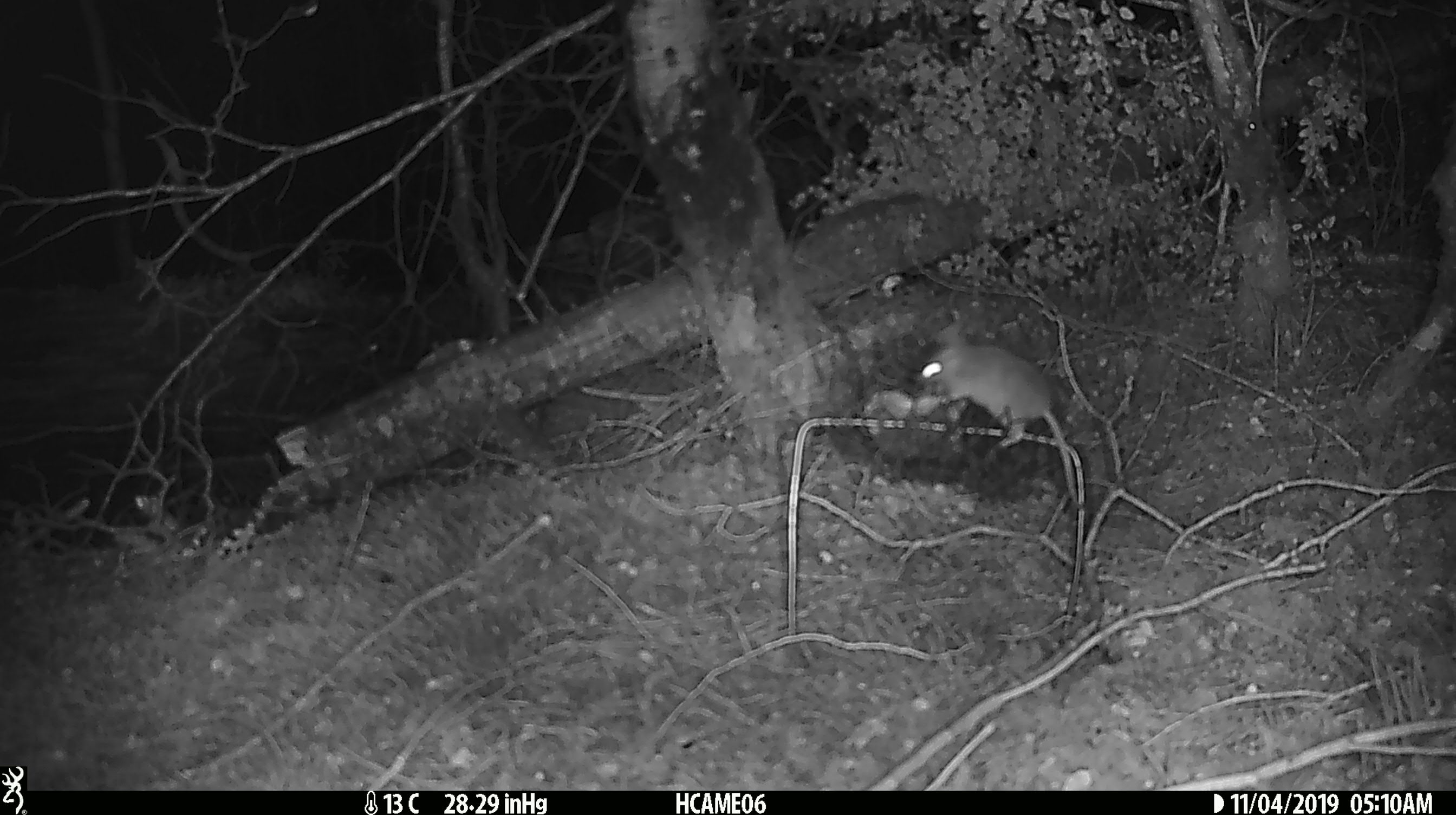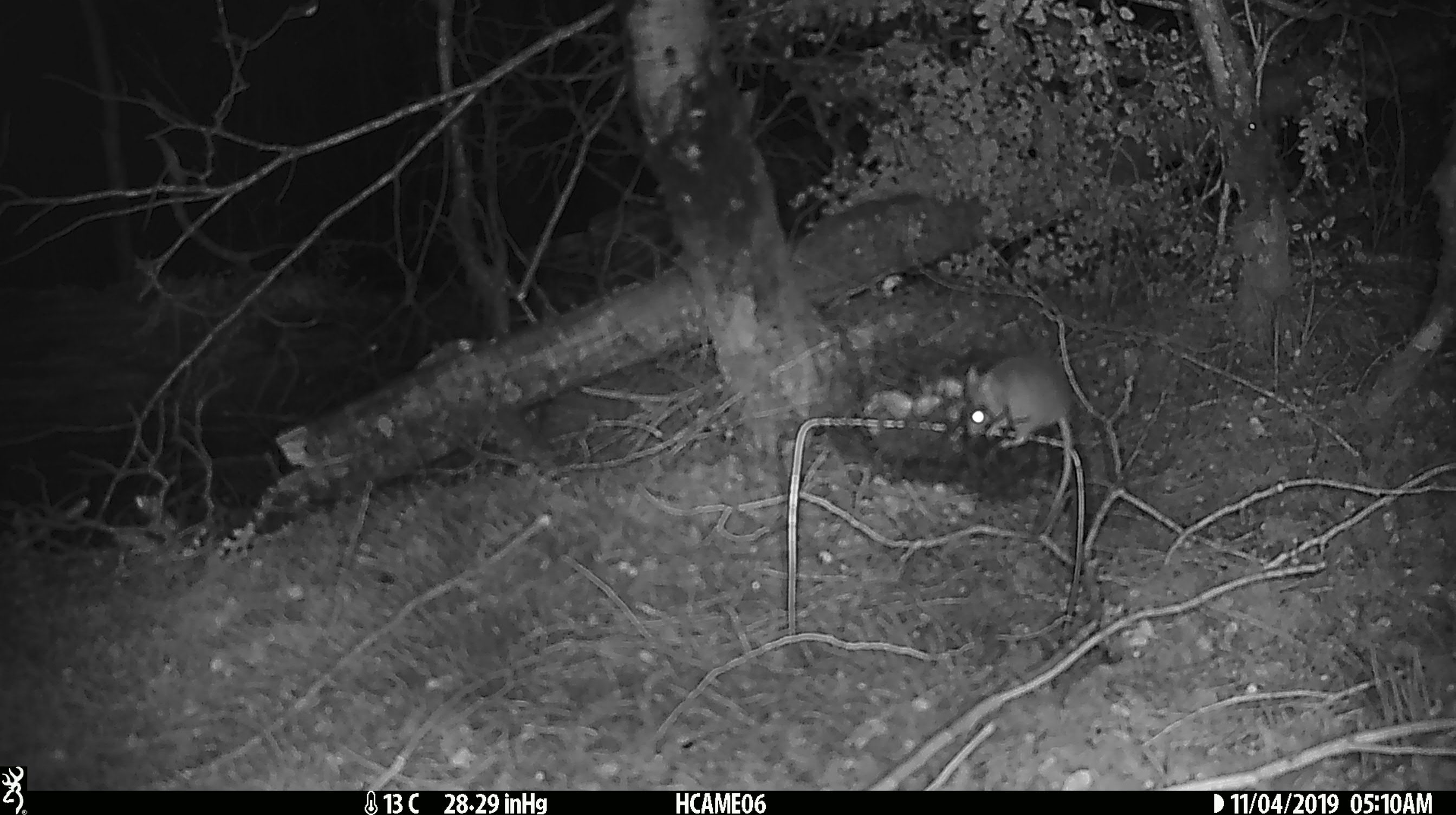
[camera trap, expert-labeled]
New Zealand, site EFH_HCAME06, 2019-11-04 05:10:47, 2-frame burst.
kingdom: Animalia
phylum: Chordata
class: Mammalia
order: Rodentia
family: Muridae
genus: Mus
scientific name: Mus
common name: mouse